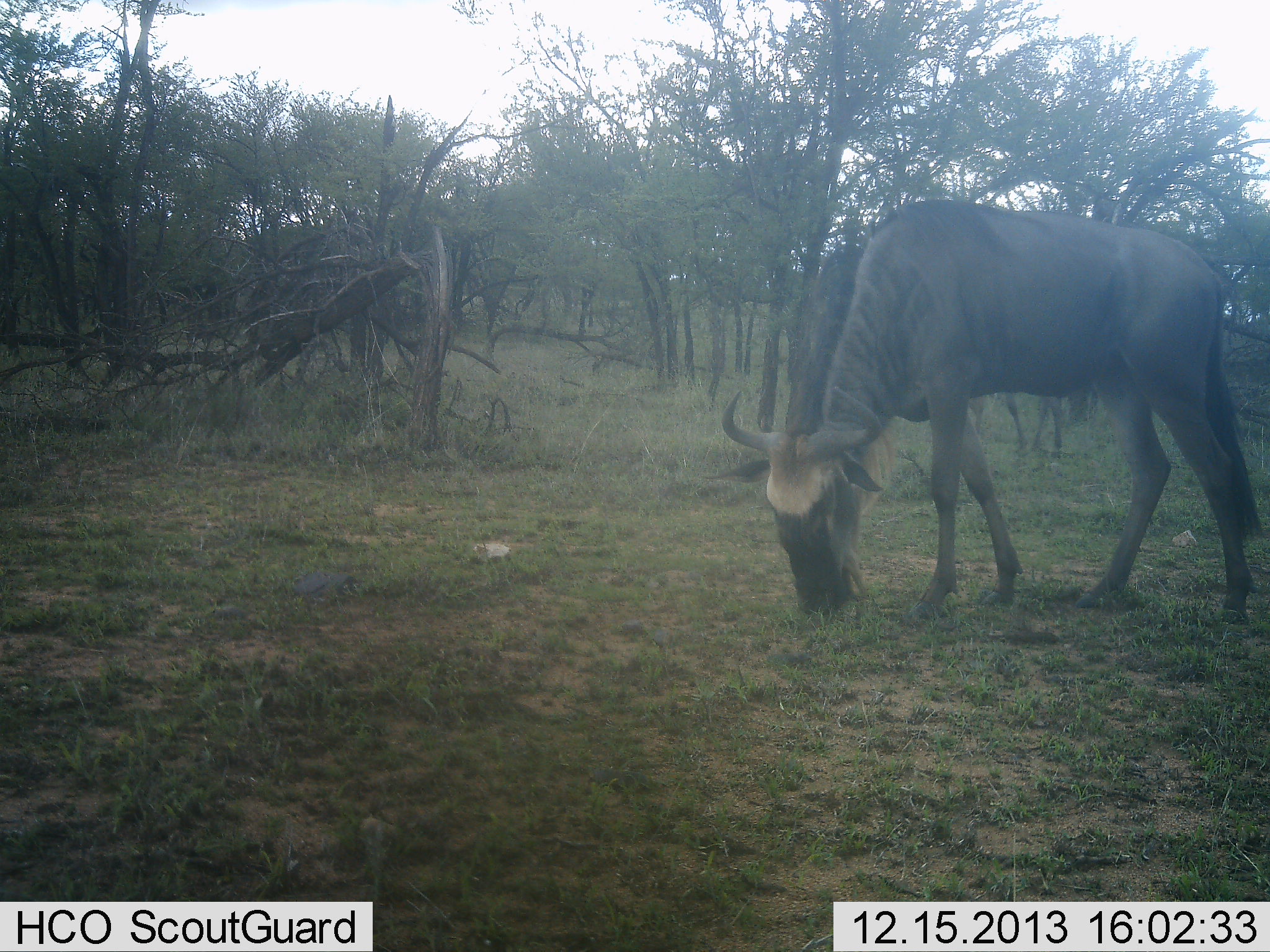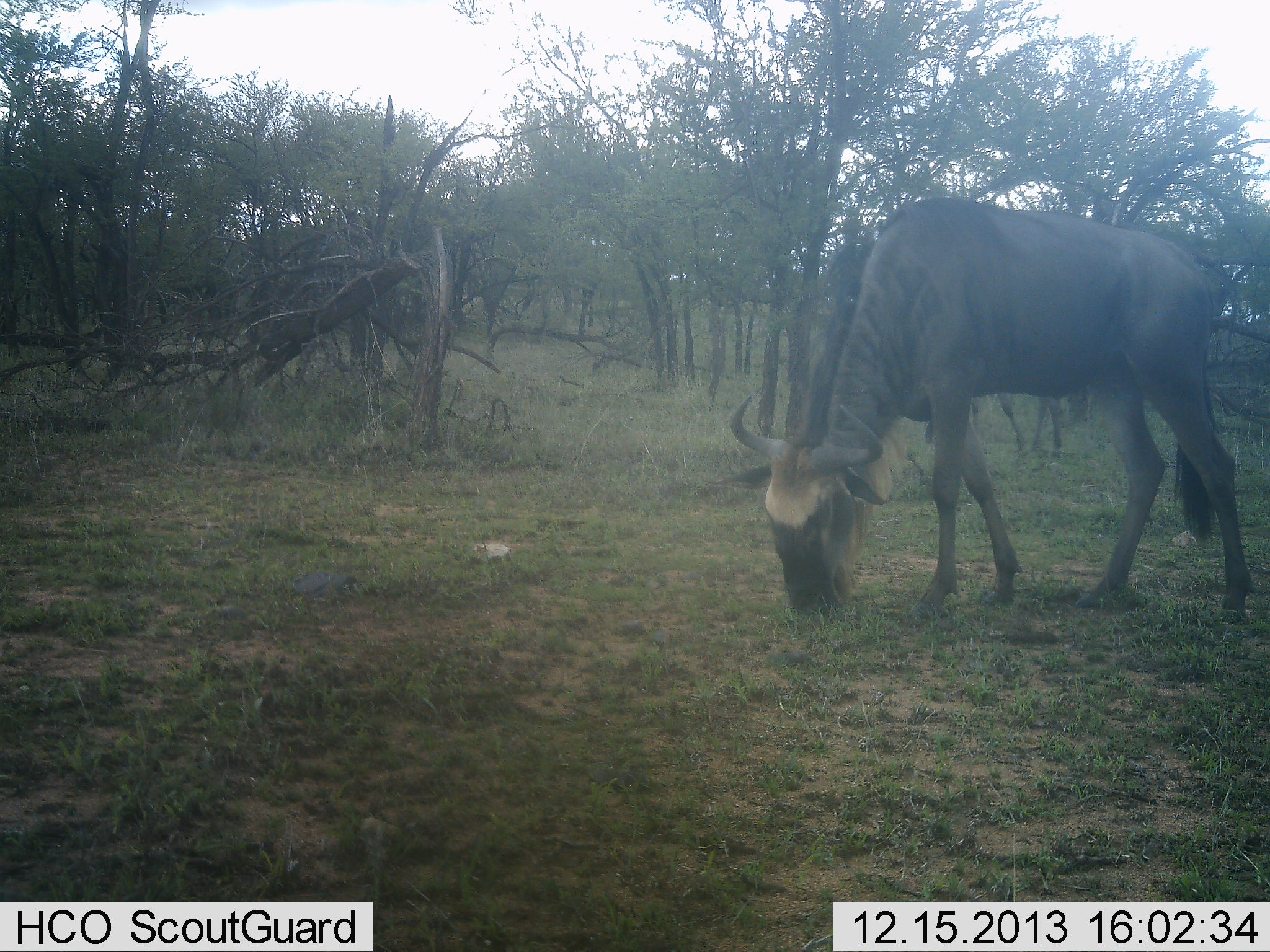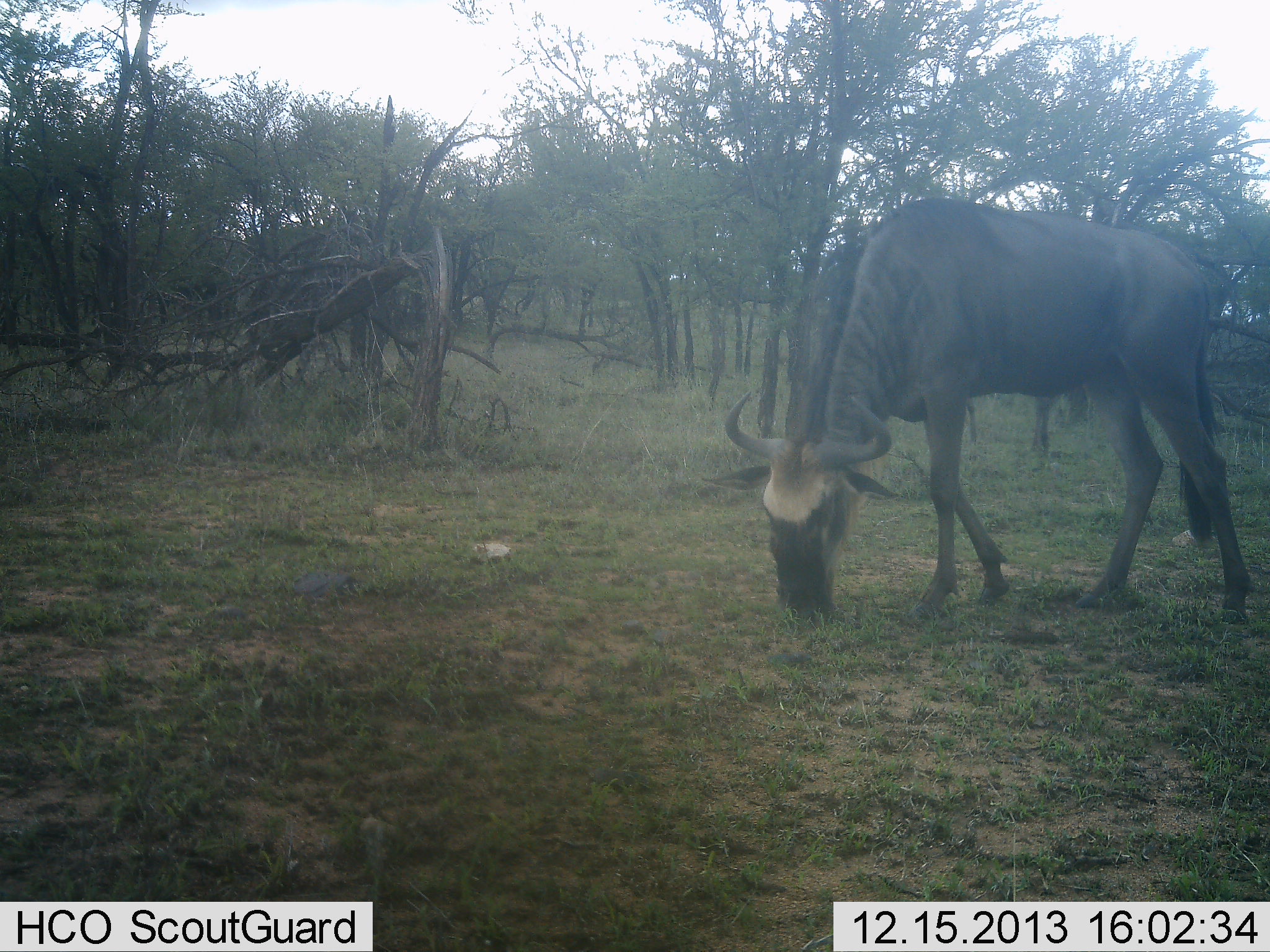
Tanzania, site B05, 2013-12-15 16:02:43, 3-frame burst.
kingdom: Animalia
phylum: Chordata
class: Mammalia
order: Artiodactyla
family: Bovidae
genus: Connochaetes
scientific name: Connochaetes taurinus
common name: blue wildebeest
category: wildebeest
Wildebeest (blue wildebeest) (Connochaetes taurinus), count 1. Behavior (volunteer vote fractions): standing 16%, resting 0%, moving 1%, interacting 0%. Young present (vote fraction): 0%. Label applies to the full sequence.